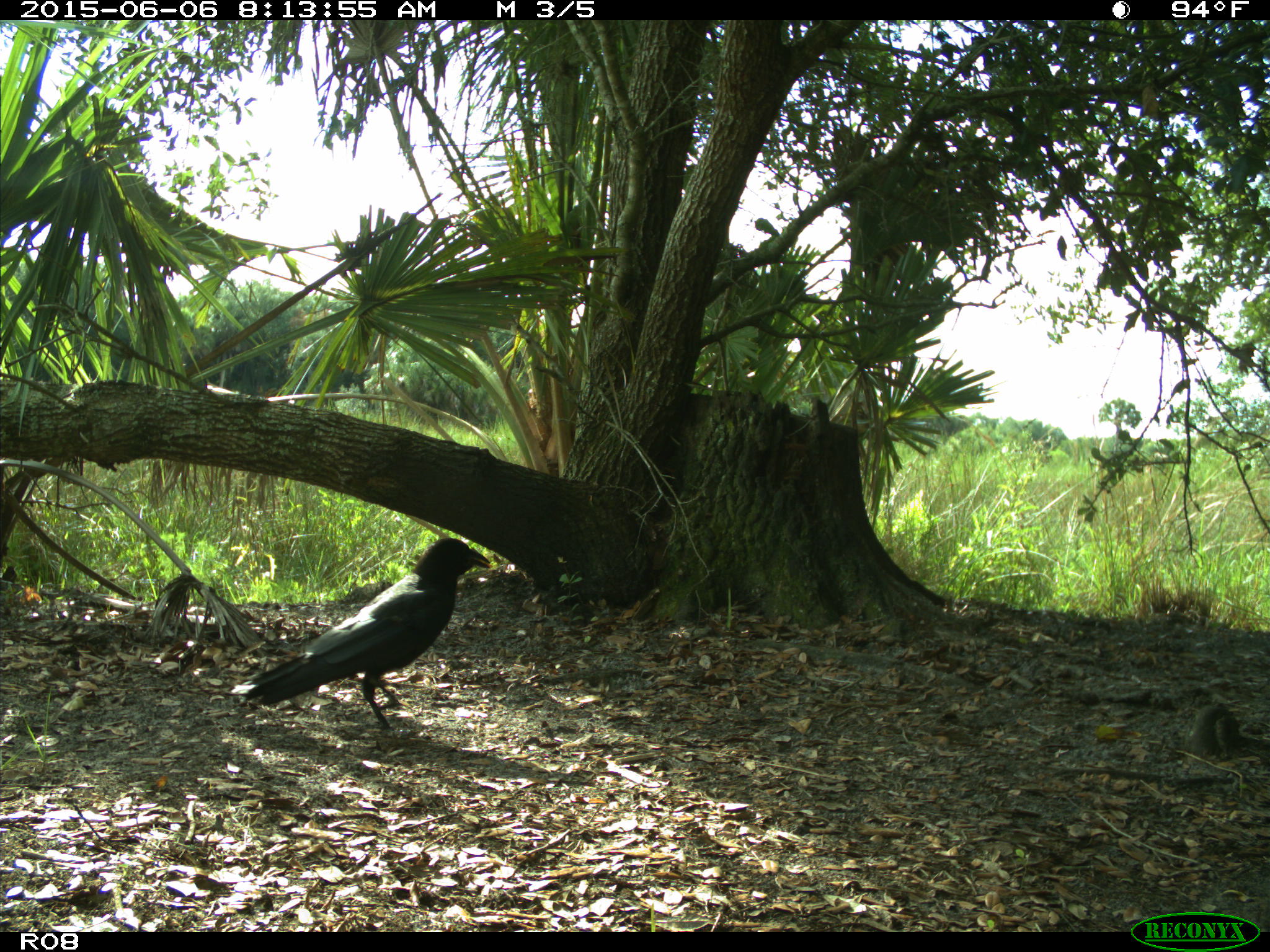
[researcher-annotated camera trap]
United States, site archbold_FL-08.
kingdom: Animalia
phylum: Chordata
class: Aves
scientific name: Aves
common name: birds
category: unidentified bird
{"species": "unidentified bird (birds) (Aves)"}